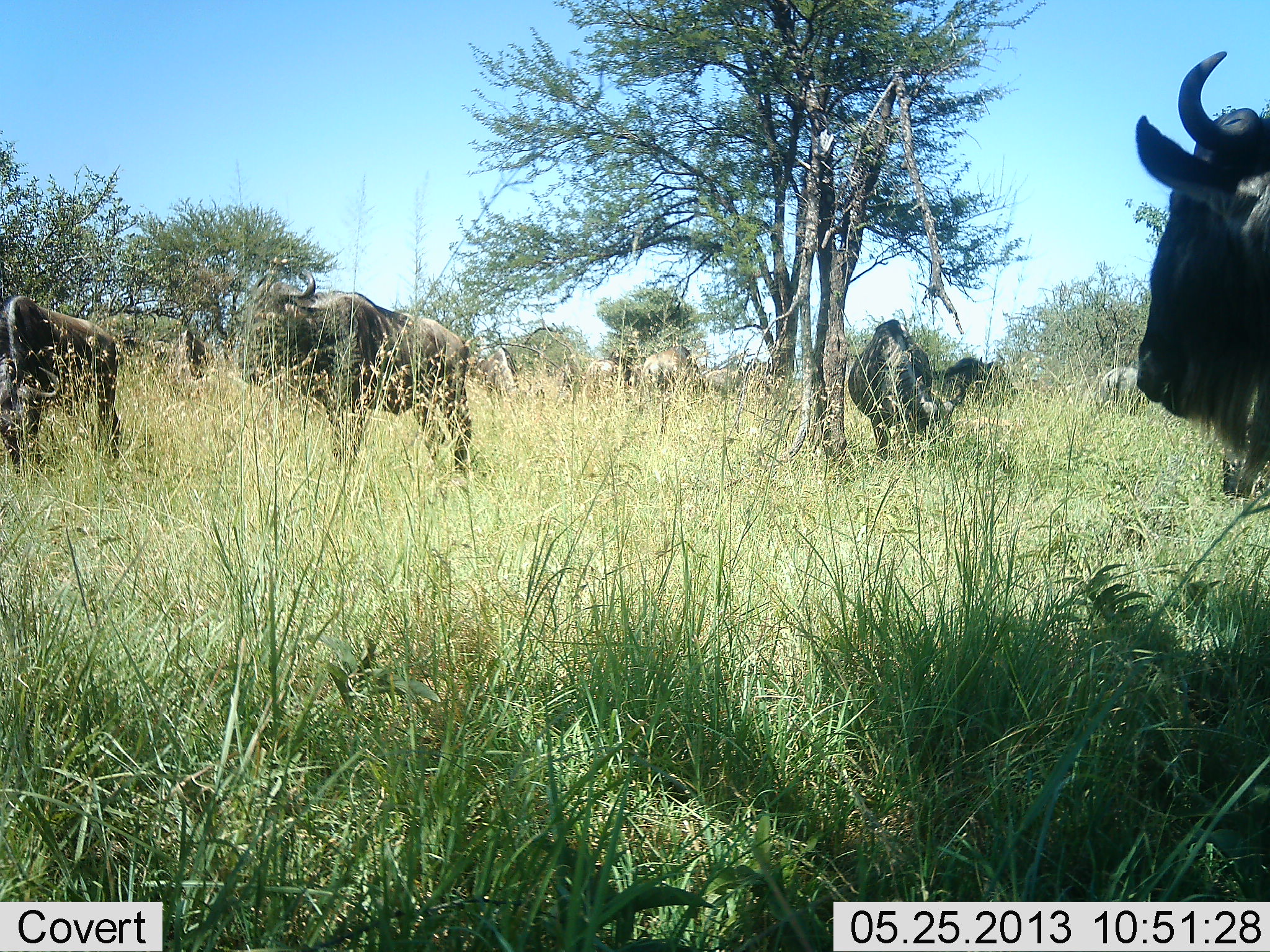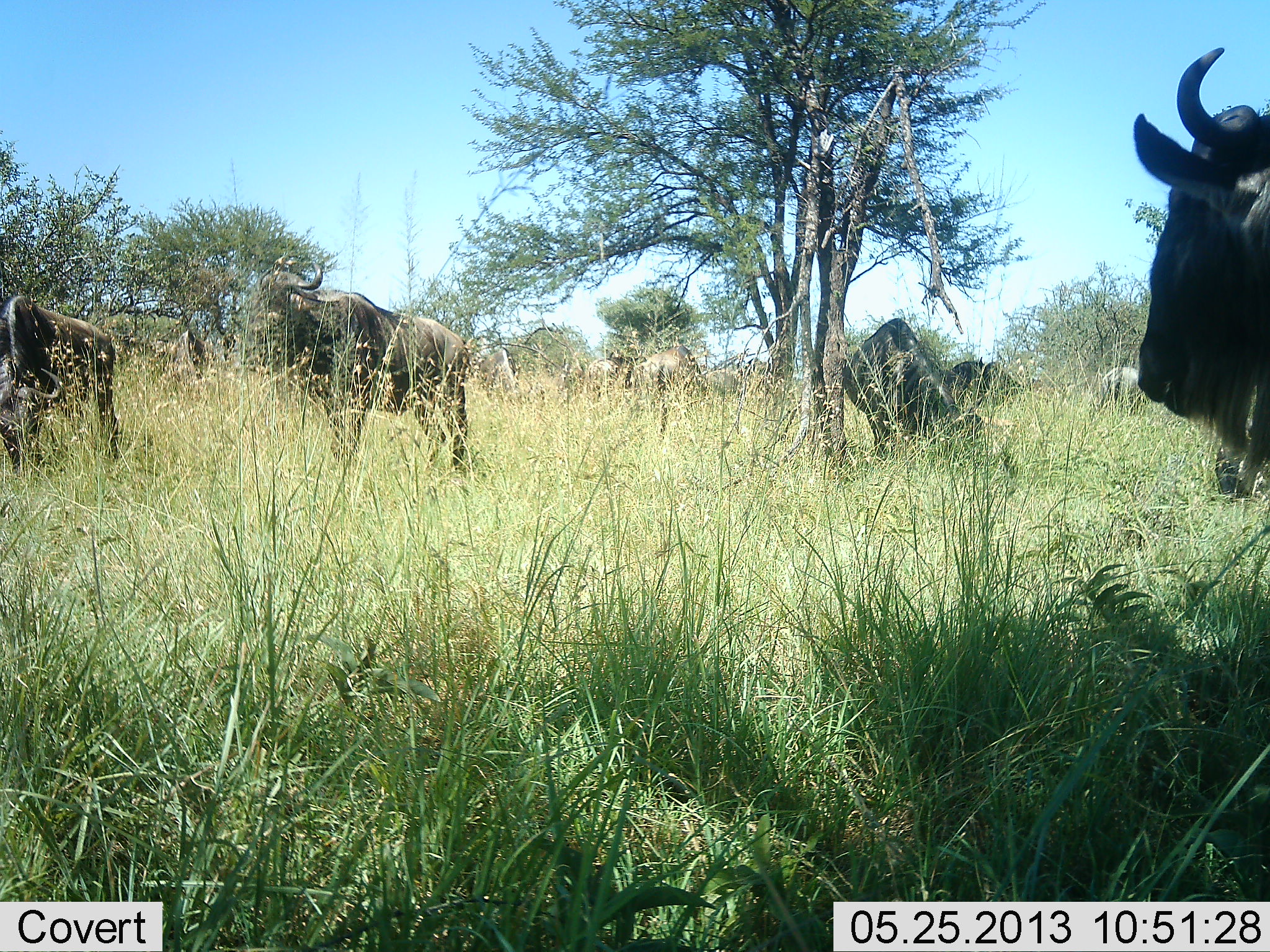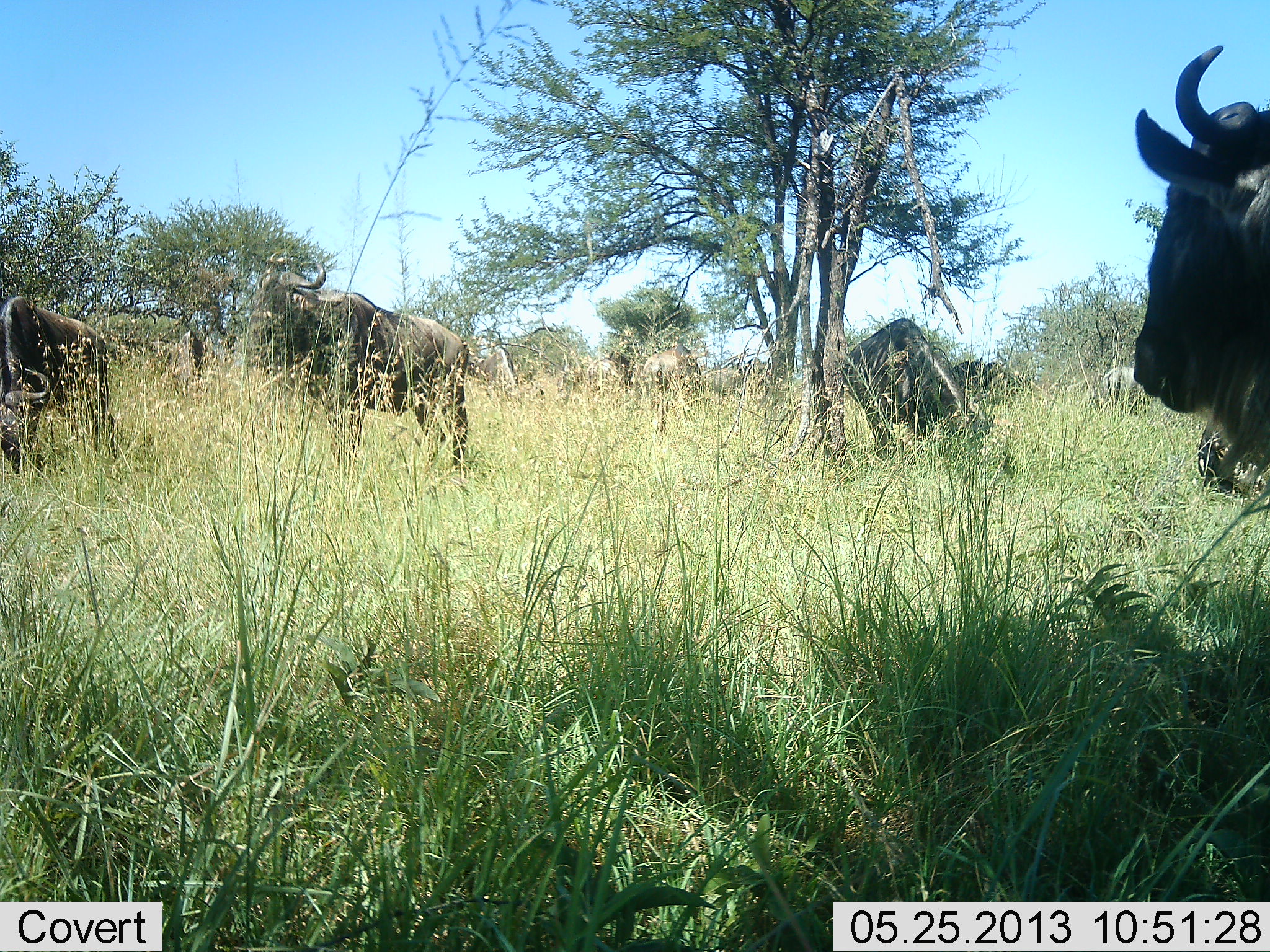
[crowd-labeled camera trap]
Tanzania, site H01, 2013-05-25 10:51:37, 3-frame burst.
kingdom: Animalia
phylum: Chordata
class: Mammalia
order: Artiodactyla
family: Bovidae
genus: Connochaetes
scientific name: Connochaetes taurinus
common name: blue wildebeest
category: wildebeest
Wildebeest (blue wildebeest) (Connochaetes taurinus), count 9. Behavior (volunteer vote fractions): standing 83%, resting 6%, moving 17%, interacting 0%. Young present (vote fraction): 0%. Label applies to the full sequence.